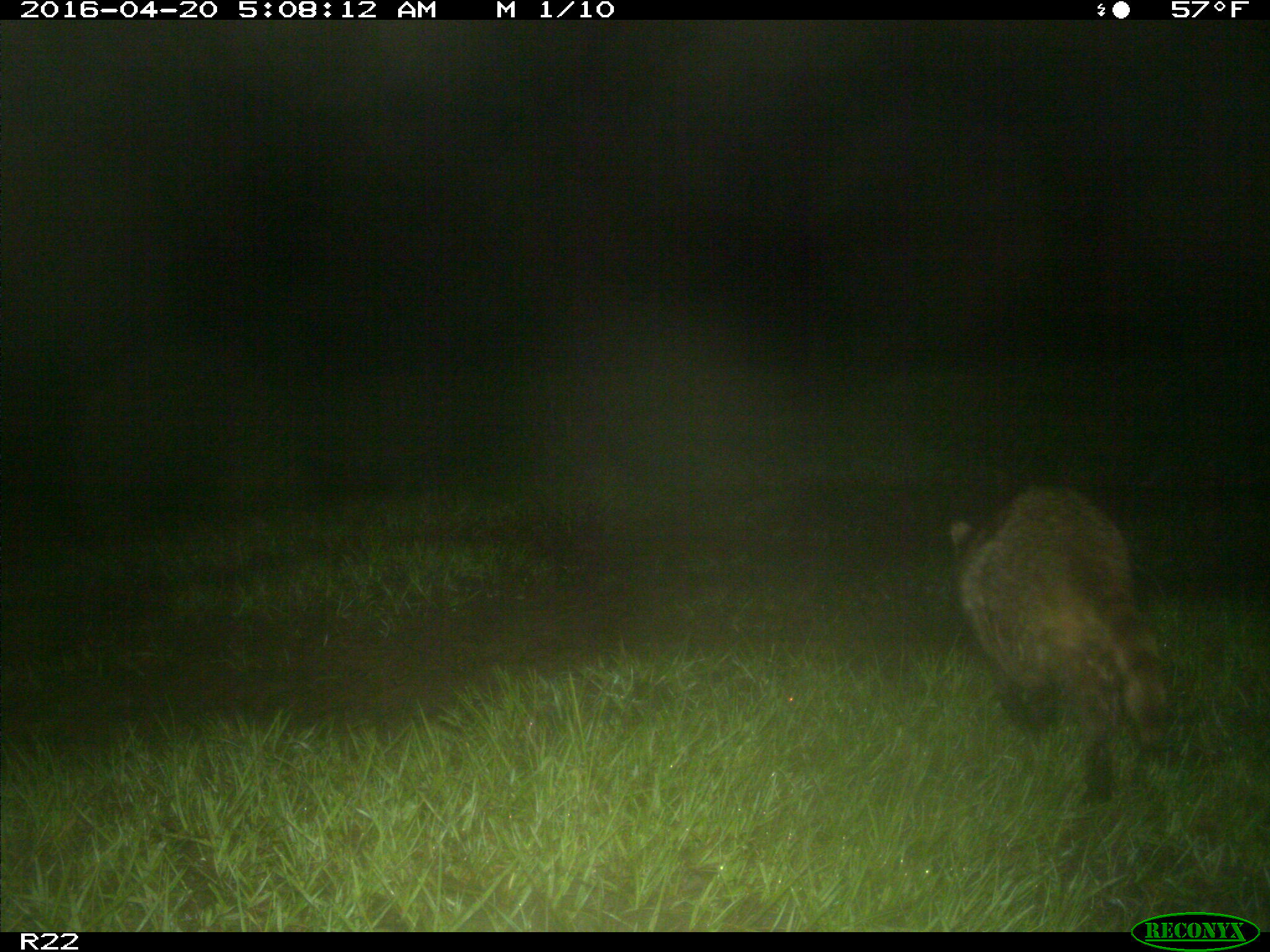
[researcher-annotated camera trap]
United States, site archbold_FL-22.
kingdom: Animalia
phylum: Chordata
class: Mammalia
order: Carnivora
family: Procyonidae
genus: Procyon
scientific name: Procyon lotor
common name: common raccoon